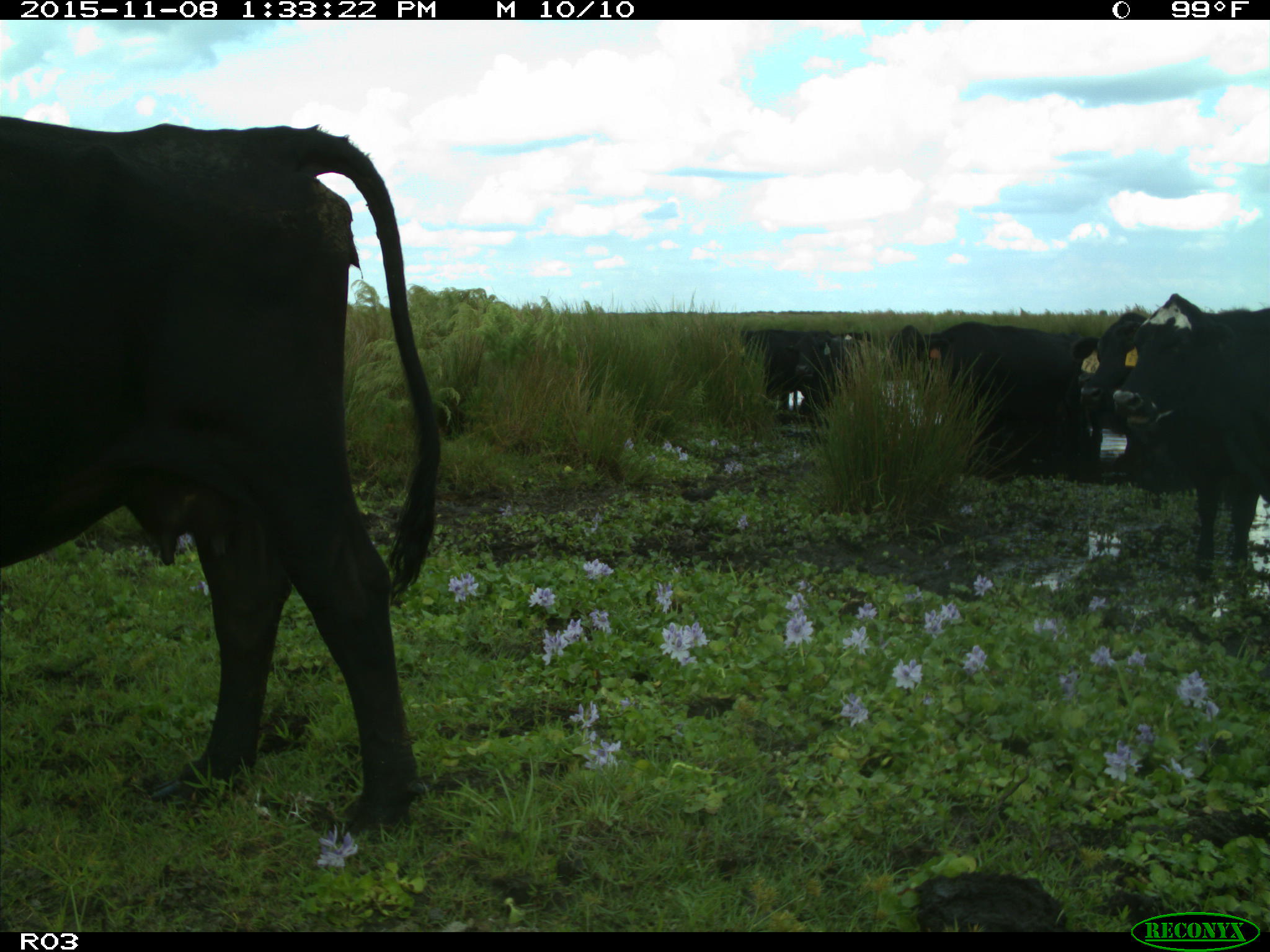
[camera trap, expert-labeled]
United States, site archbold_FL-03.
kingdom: Animalia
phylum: Chordata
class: Mammalia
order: Artiodactyla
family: Bovidae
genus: Bos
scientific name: Bos taurus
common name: domestic cow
Bos taurus (domestic cow).